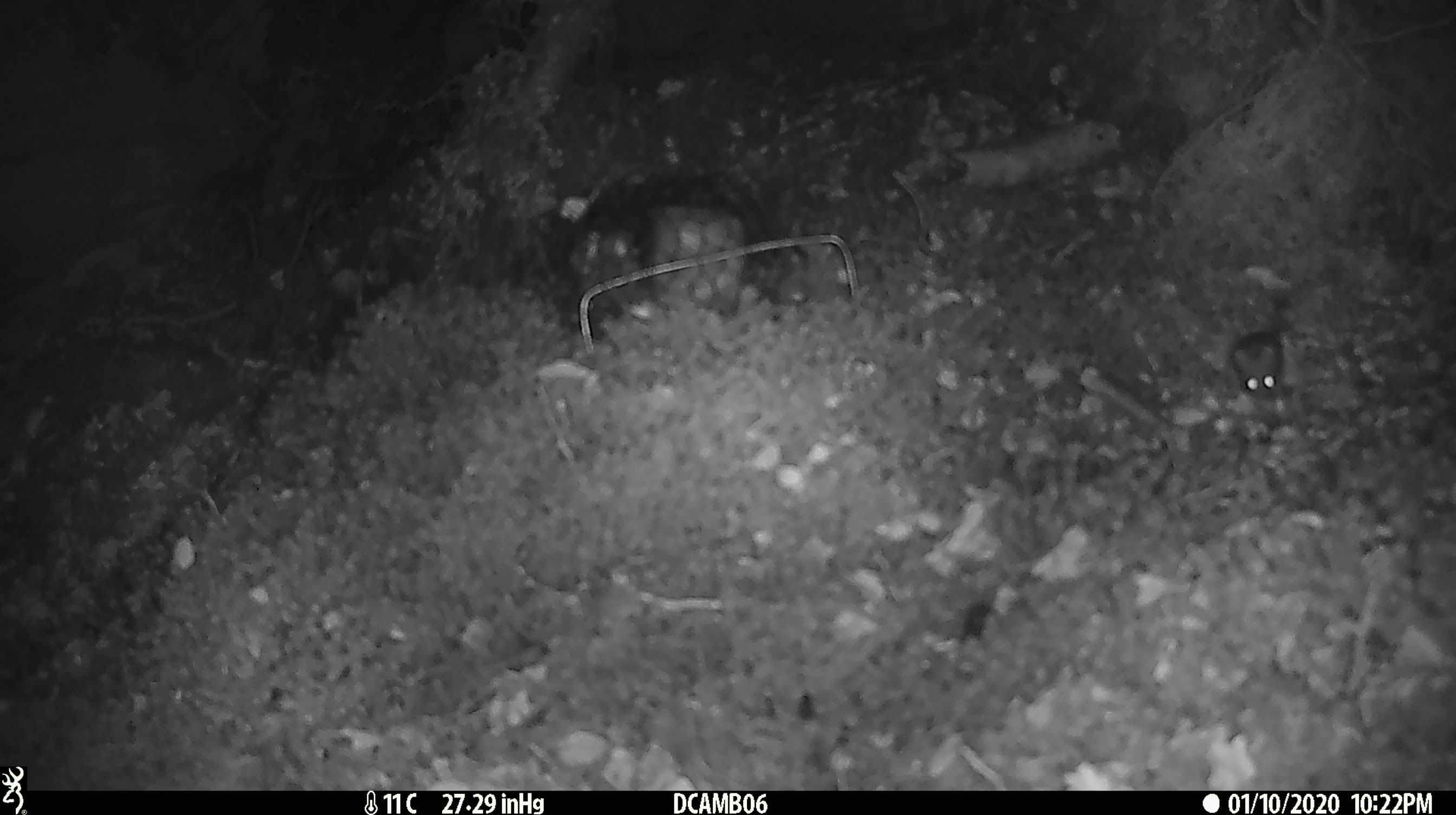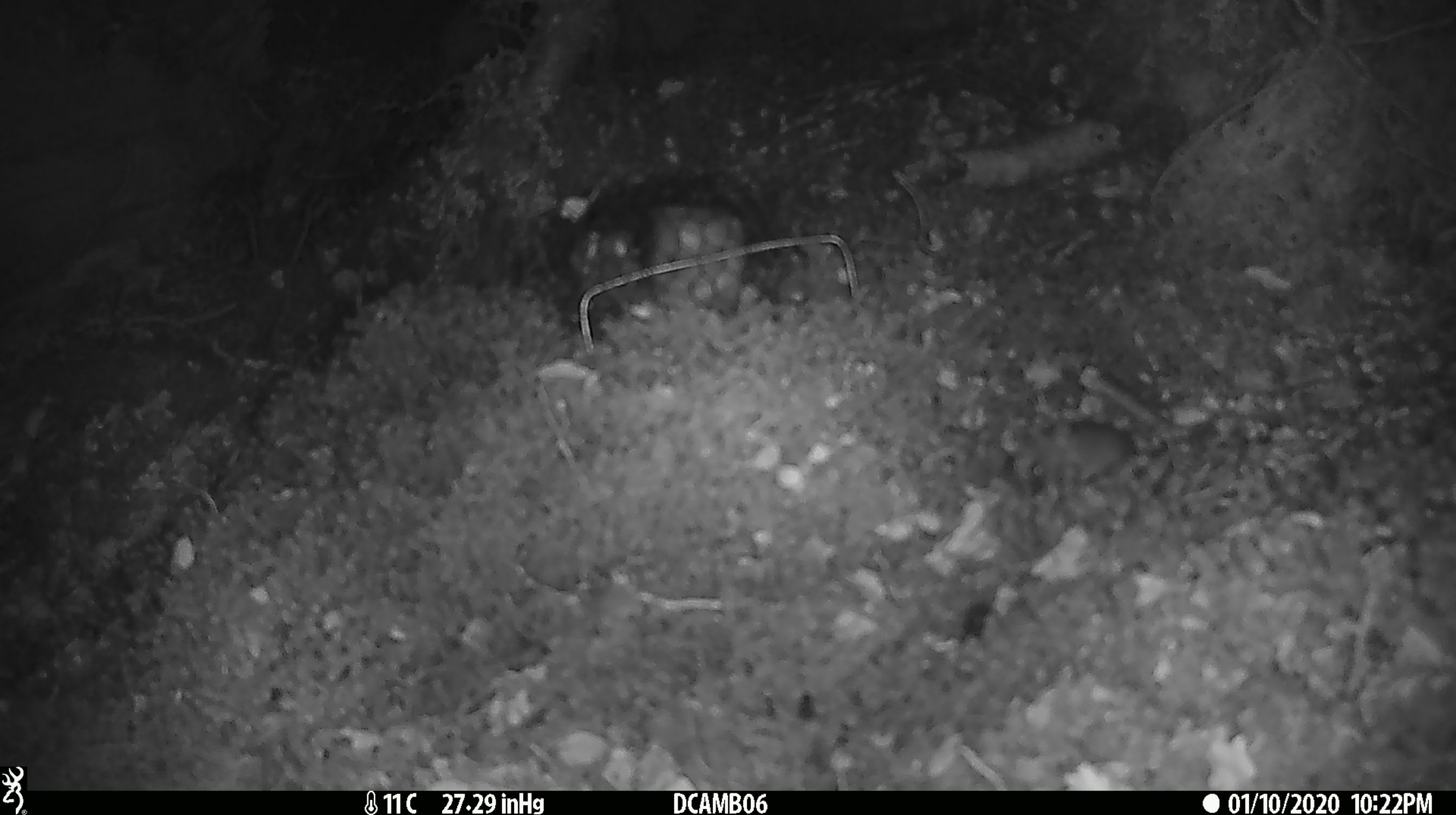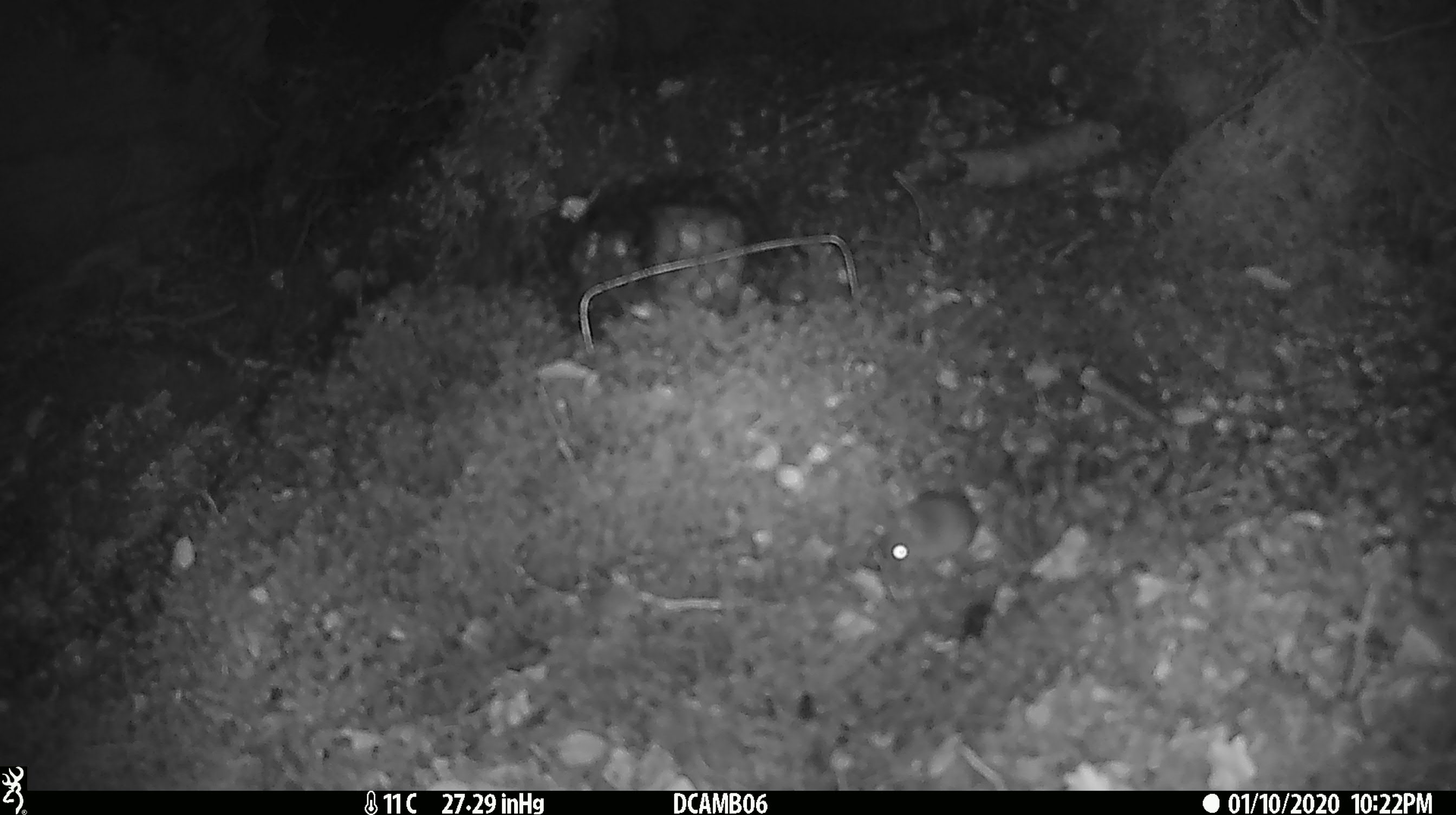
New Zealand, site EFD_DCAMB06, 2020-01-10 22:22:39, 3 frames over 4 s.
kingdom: Animalia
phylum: Chordata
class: Mammalia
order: Rodentia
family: Muridae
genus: Mus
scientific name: Mus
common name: mouse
Mouse (Mus).